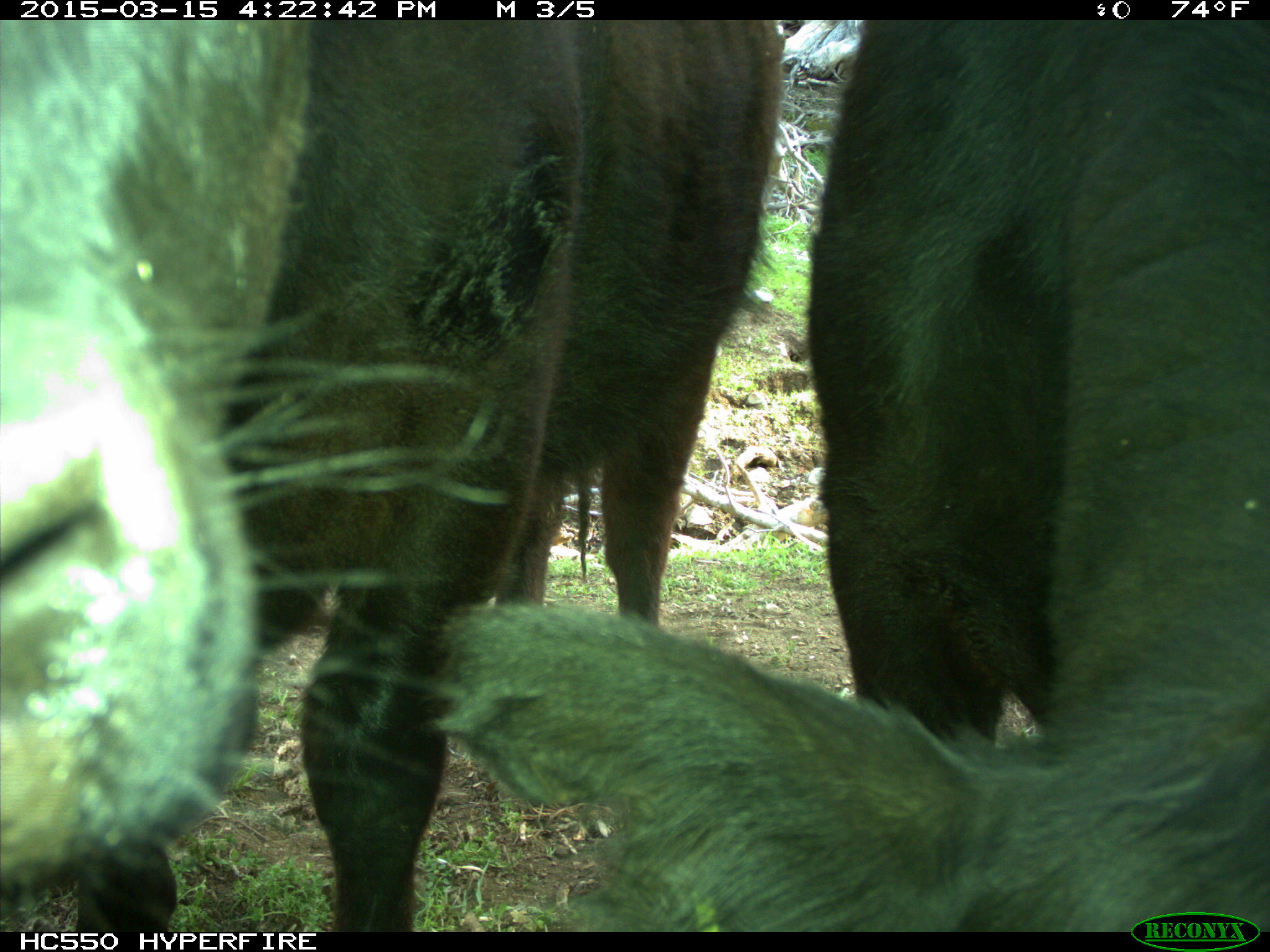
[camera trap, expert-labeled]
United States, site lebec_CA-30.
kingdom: Animalia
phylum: Chordata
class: Mammalia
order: Artiodactyla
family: Bovidae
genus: Bos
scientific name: Bos taurus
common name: domestic cow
Bos taurus (domestic cow).